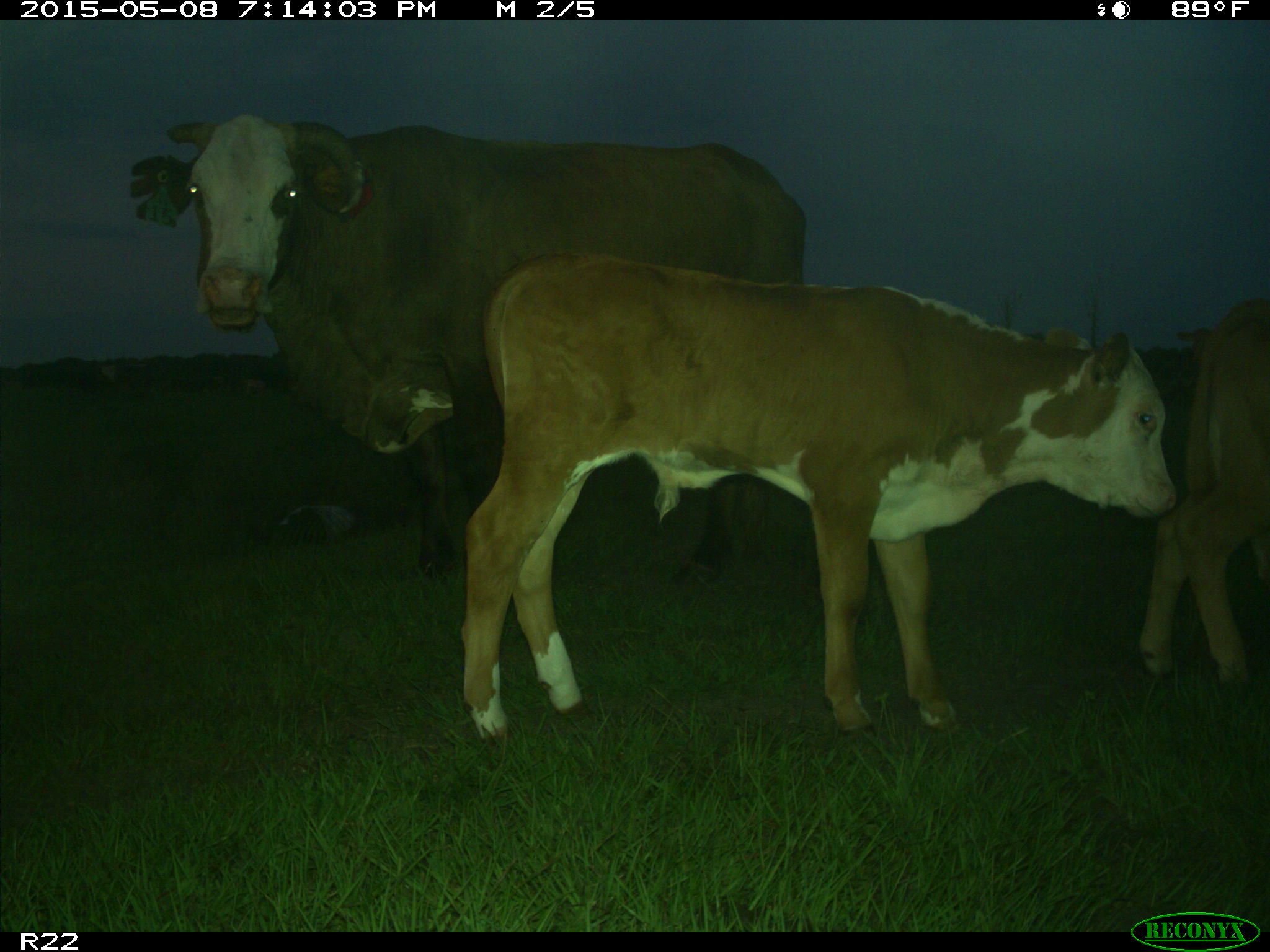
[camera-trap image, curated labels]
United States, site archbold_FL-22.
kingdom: Animalia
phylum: Chordata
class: Mammalia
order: Artiodactyla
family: Bovidae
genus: Bos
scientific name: Bos taurus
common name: domestic cow